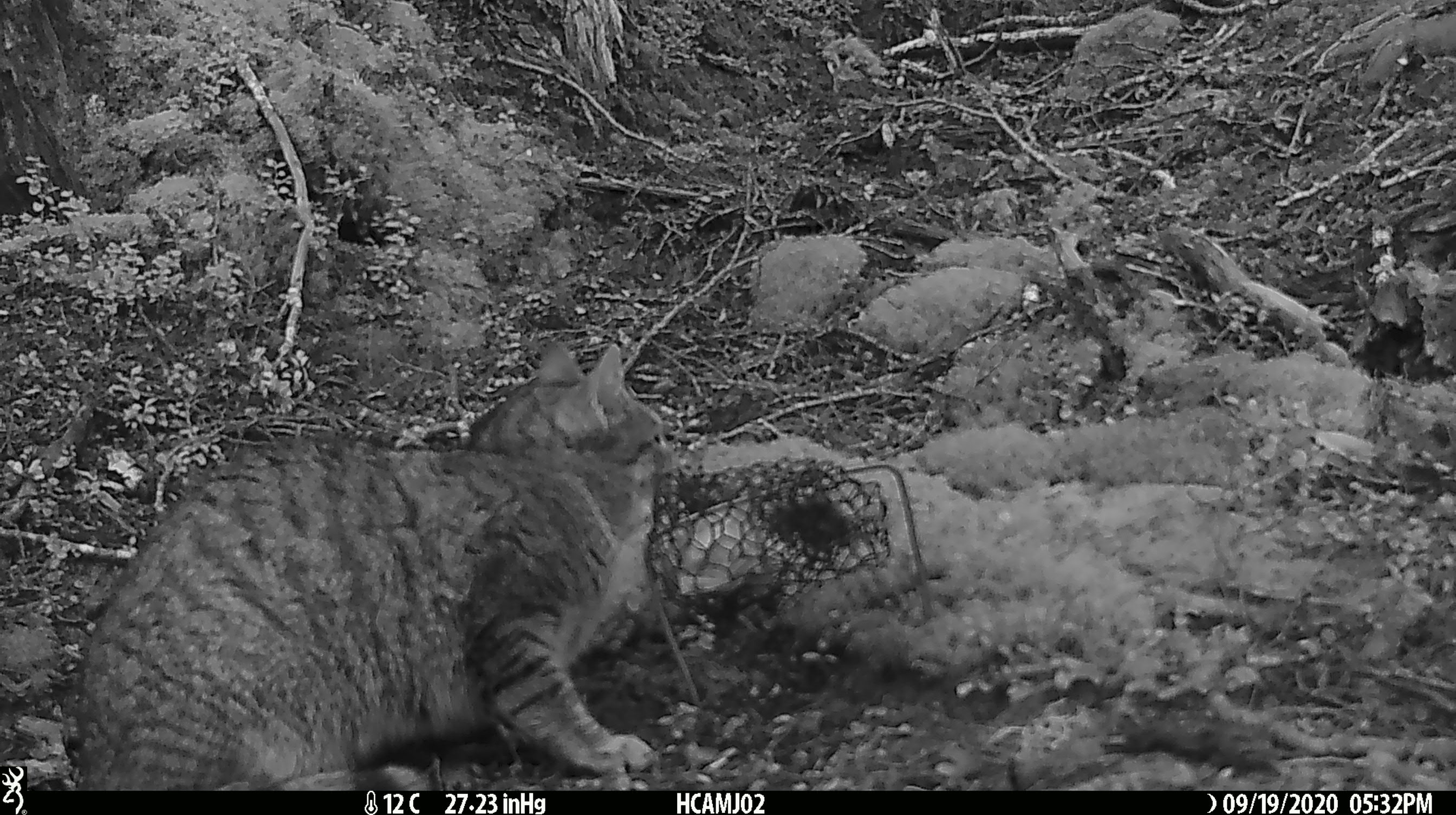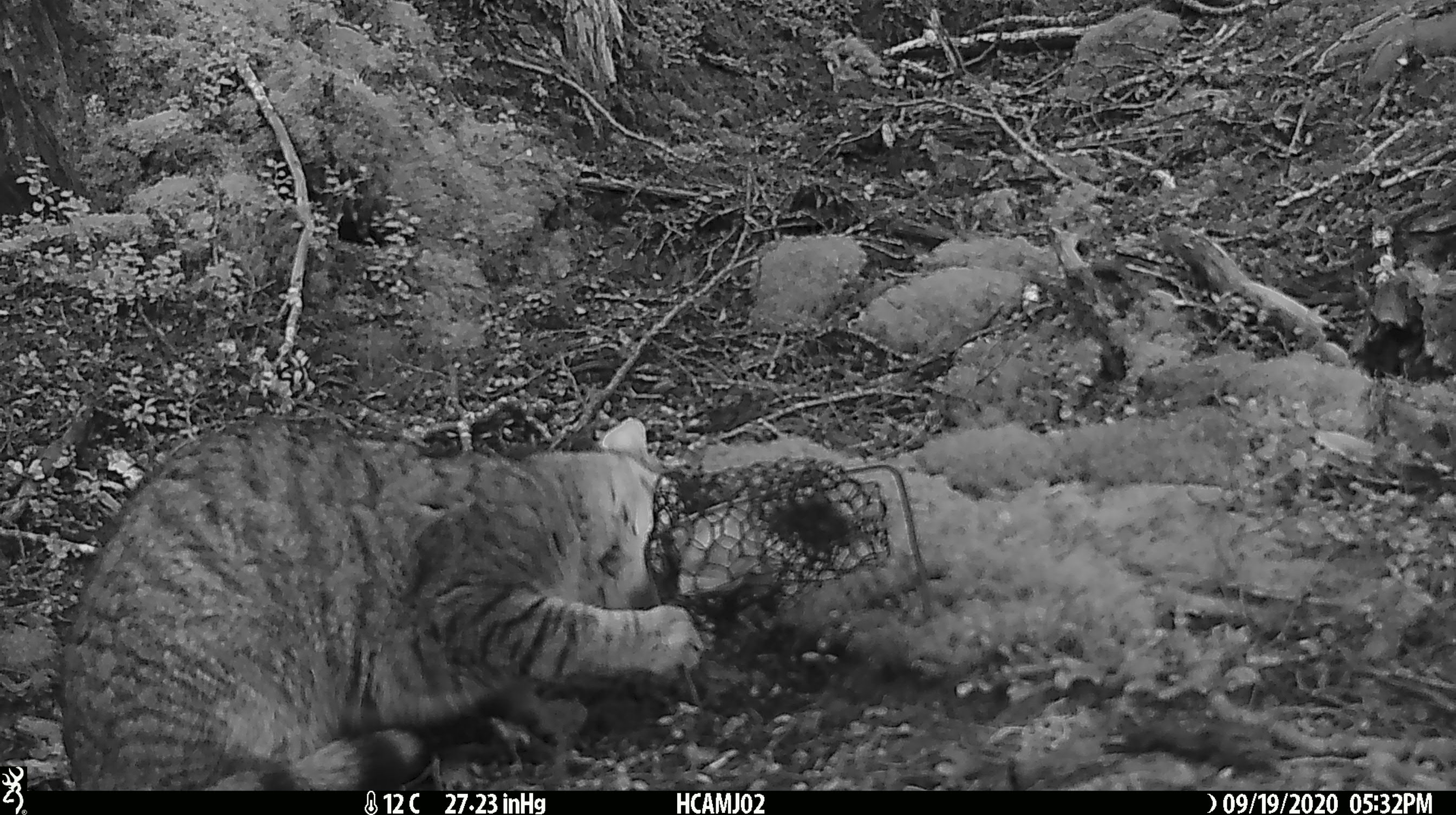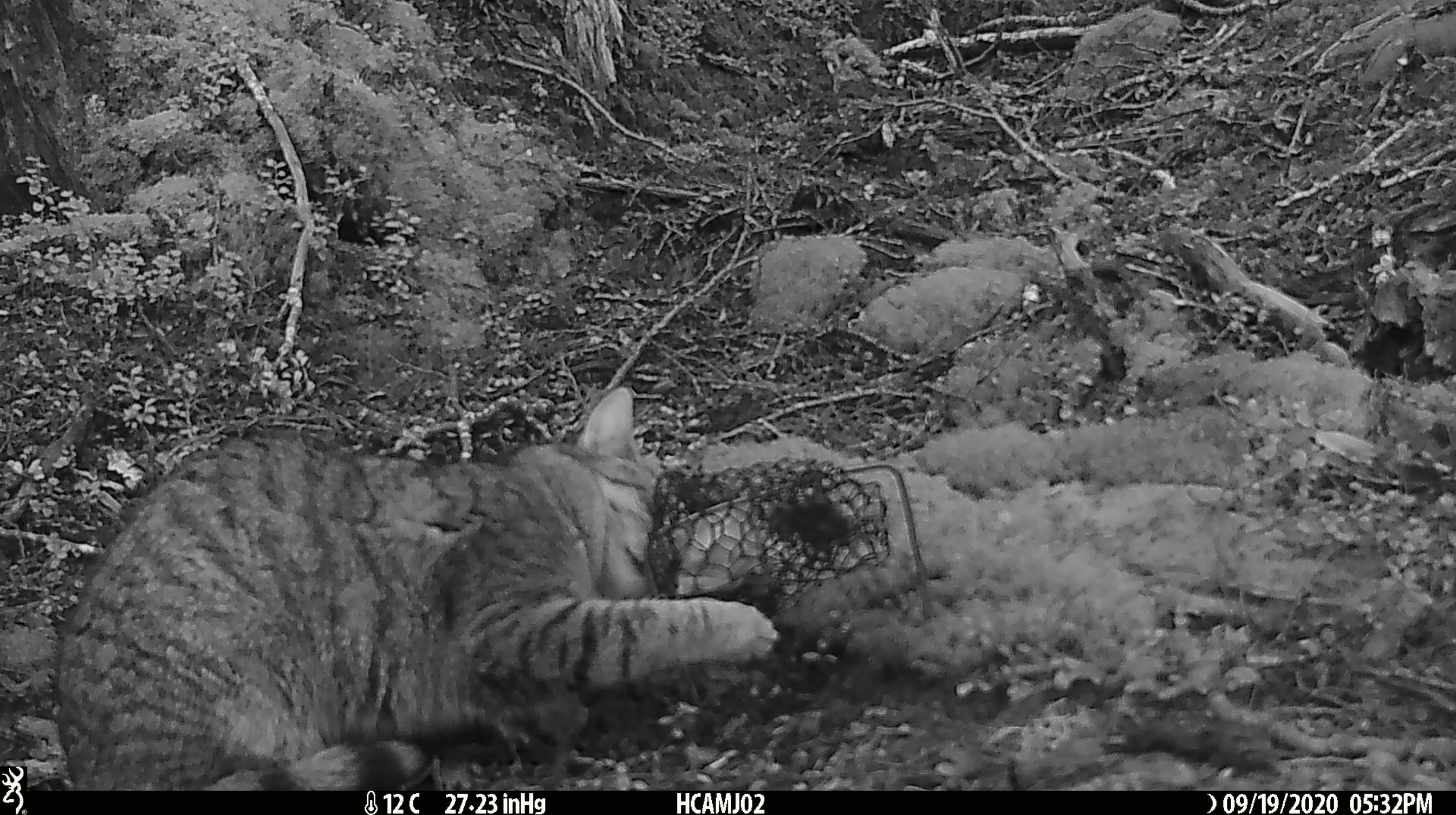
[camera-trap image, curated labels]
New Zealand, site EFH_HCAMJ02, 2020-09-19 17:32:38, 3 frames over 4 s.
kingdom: Animalia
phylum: Chordata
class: Mammalia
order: Carnivora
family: Felidae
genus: Felis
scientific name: Felis catus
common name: domestic cat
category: cat